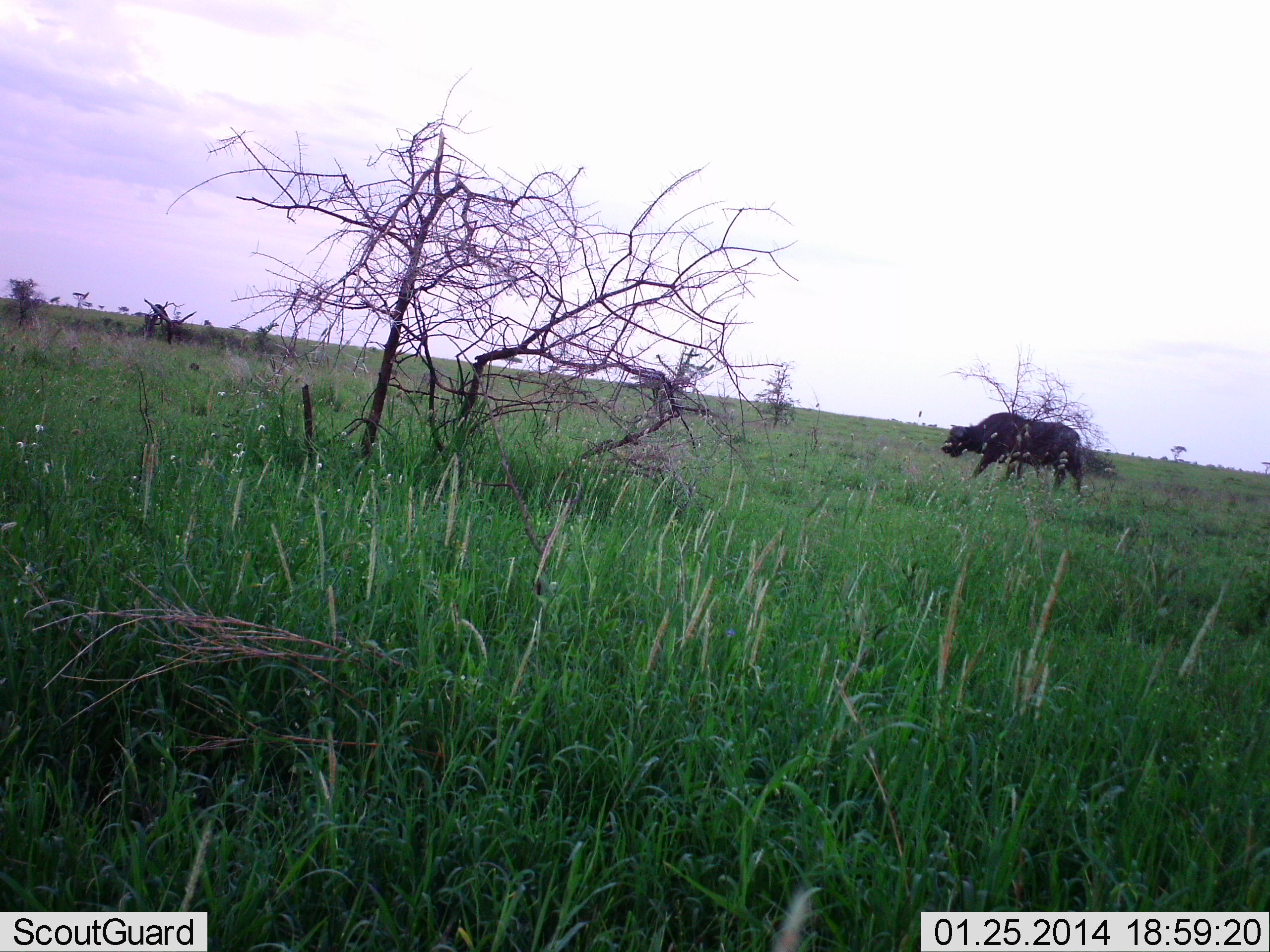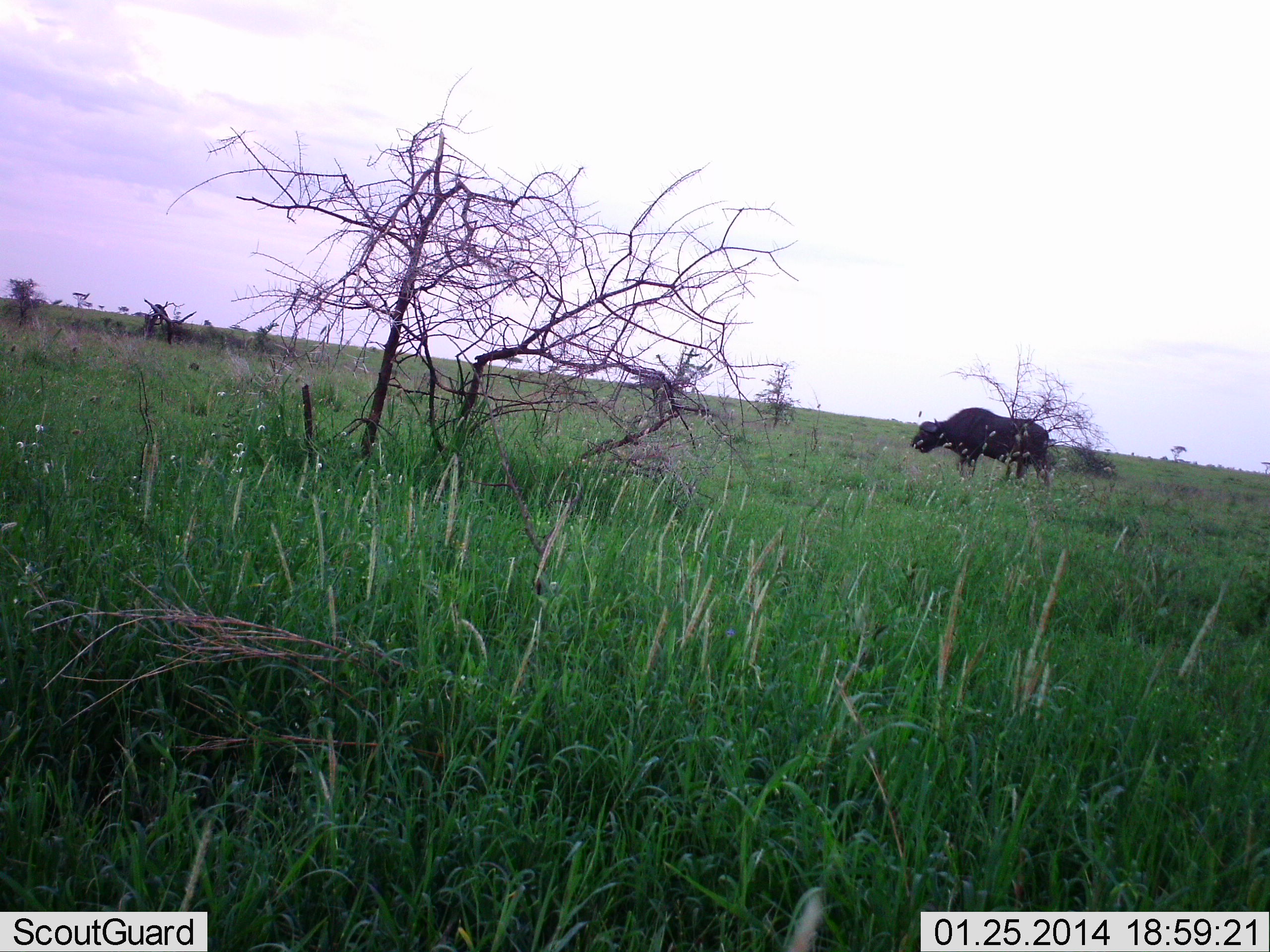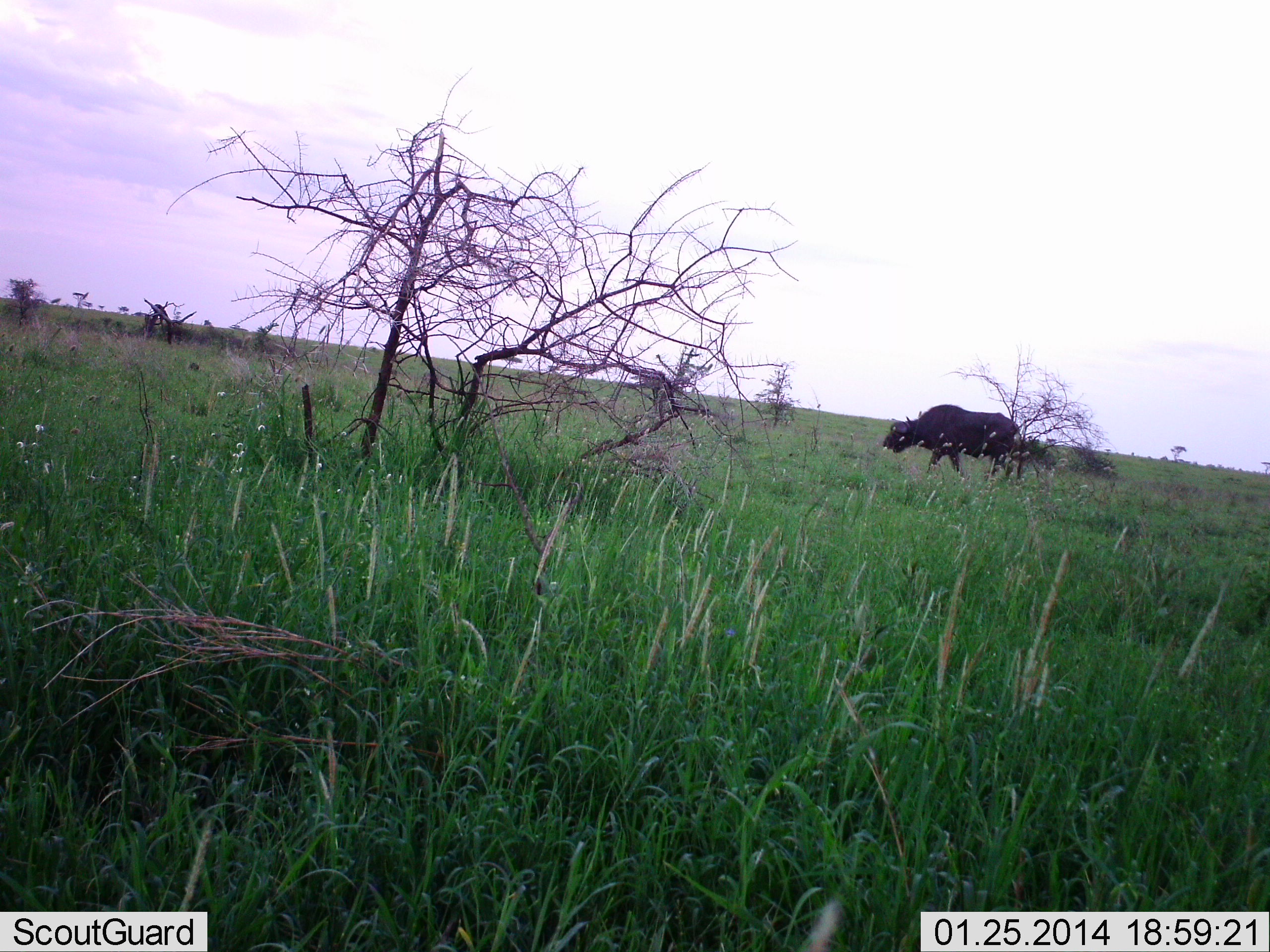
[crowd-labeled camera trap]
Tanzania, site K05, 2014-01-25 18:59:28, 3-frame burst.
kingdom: Animalia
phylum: Chordata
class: Mammalia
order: Artiodactyla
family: Bovidae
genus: Syncerus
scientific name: Syncerus caffer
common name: cape buffalo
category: buffalo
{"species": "buffalo (cape buffalo) (Syncerus caffer)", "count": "1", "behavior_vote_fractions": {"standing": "0%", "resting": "0%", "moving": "100%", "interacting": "0%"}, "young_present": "0%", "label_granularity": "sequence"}